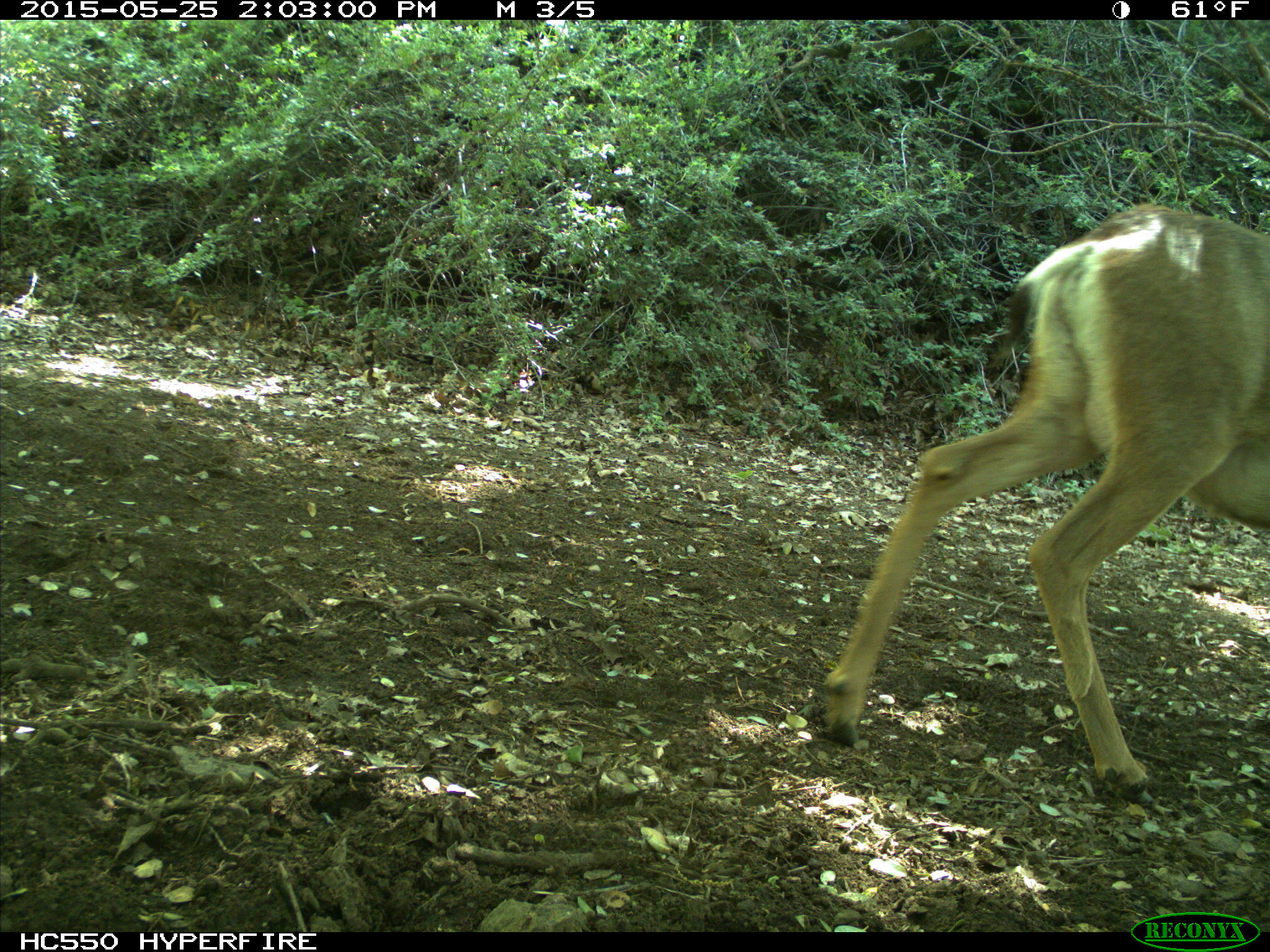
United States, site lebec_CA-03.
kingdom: Animalia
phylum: Chordata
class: Mammalia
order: Artiodactyla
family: Cervidae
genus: Odocoileus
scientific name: Odocoileus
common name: deer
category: unidentified deer